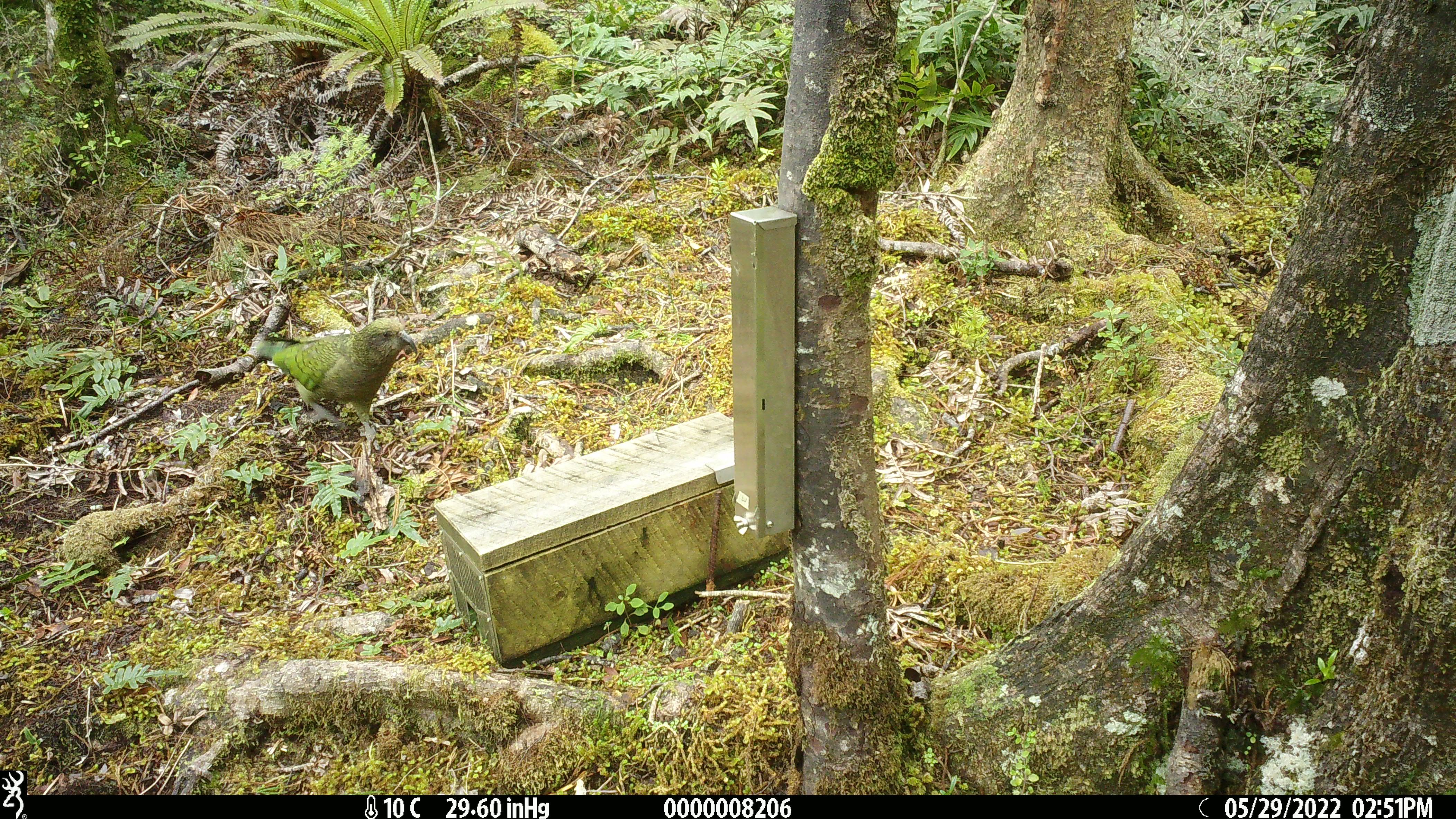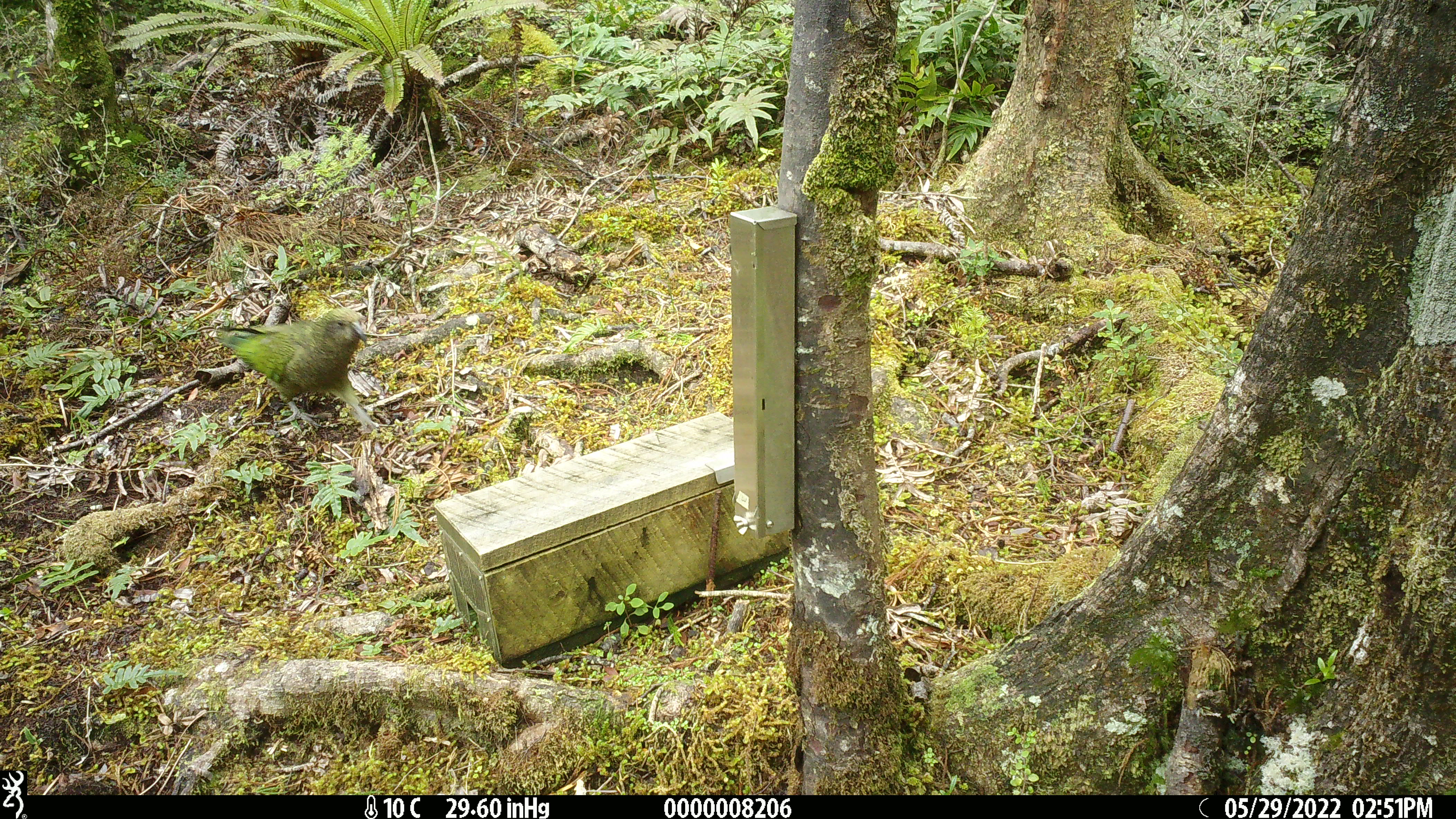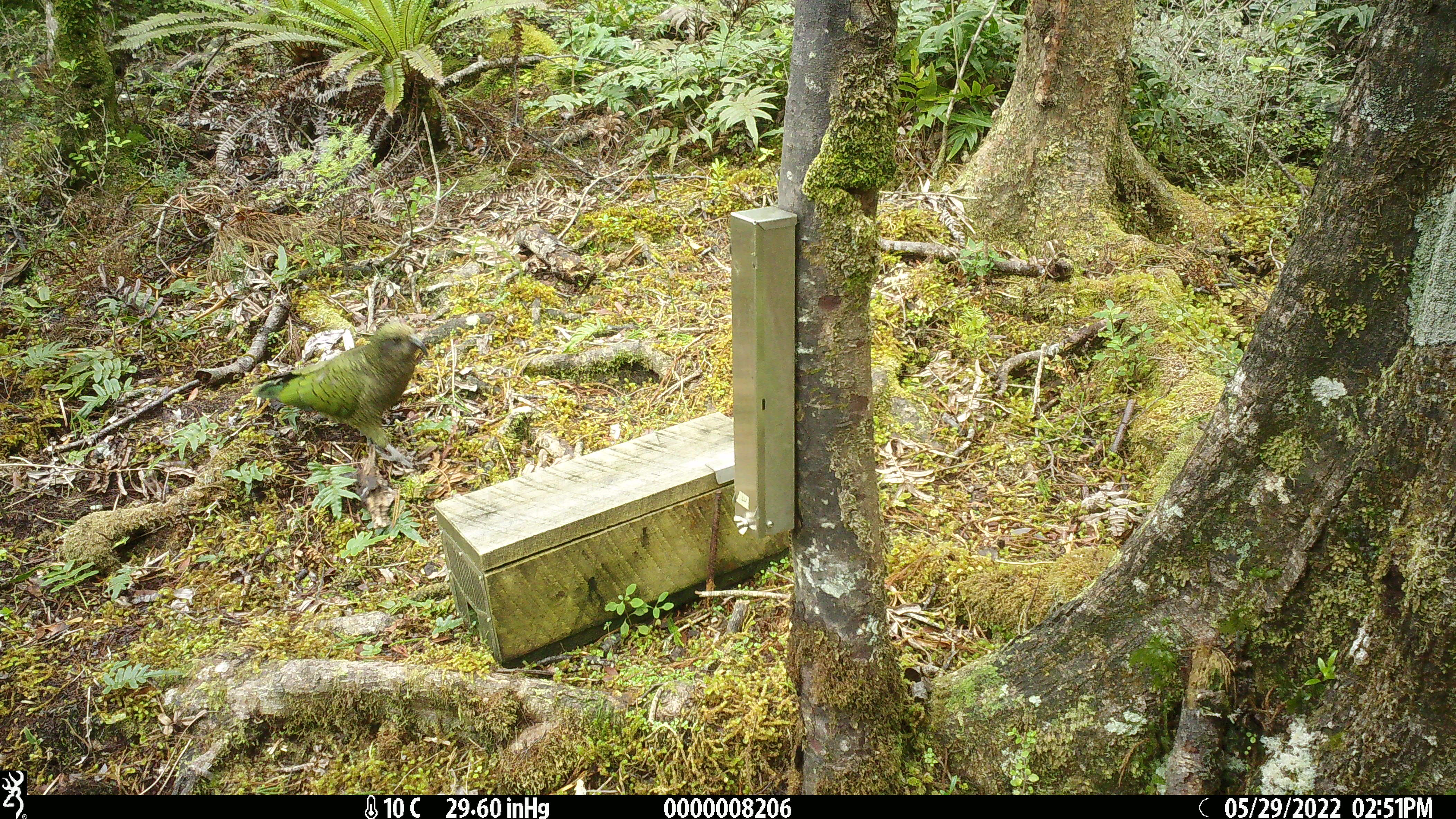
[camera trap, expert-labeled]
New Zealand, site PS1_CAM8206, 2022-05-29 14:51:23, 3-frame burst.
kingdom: Animalia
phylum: Chordata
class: Aves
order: Psittaciformes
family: Strigopidae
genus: Nestor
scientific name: Nestor notabilis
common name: kea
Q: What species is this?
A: Kea (Nestor notabilis).